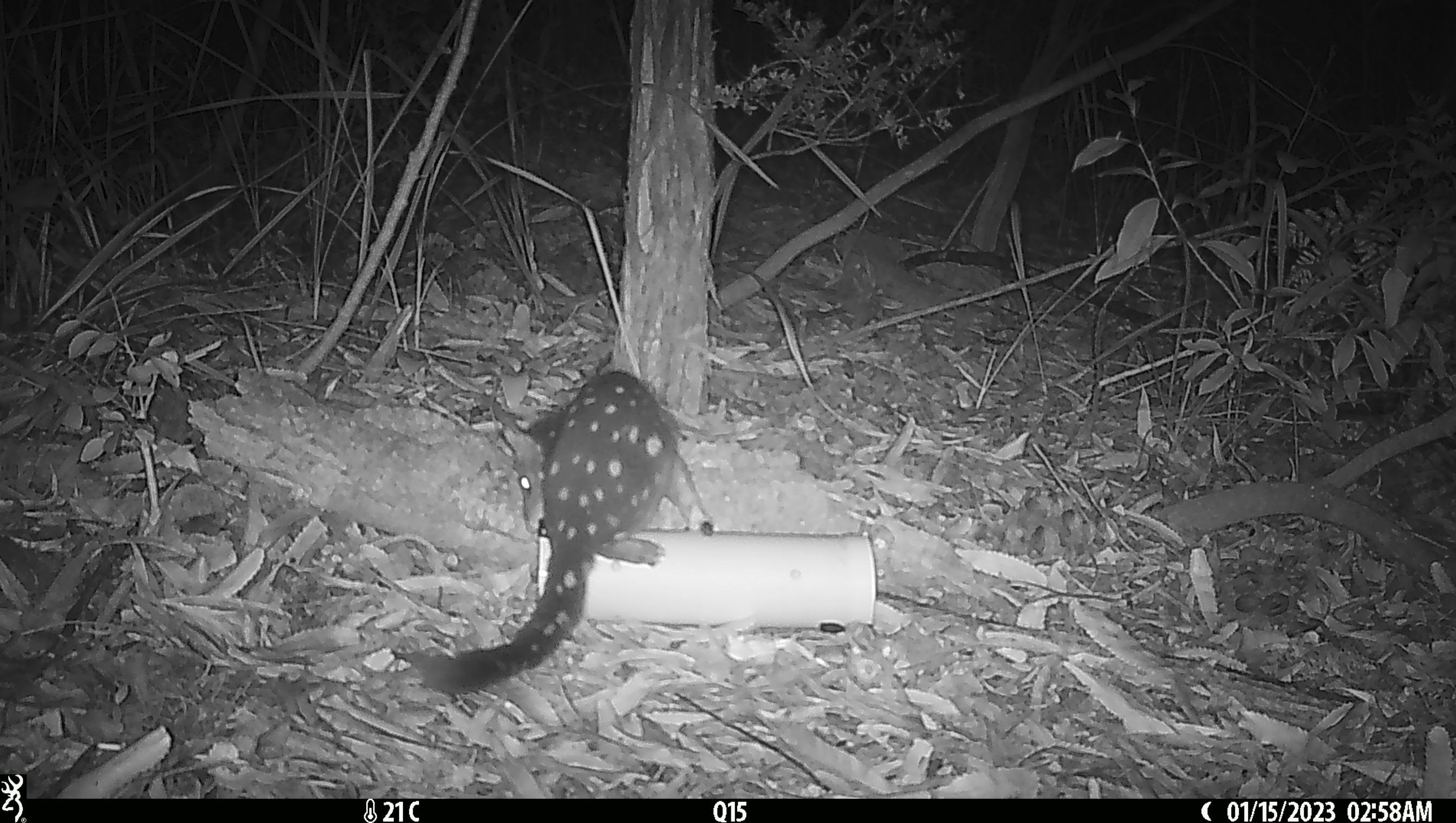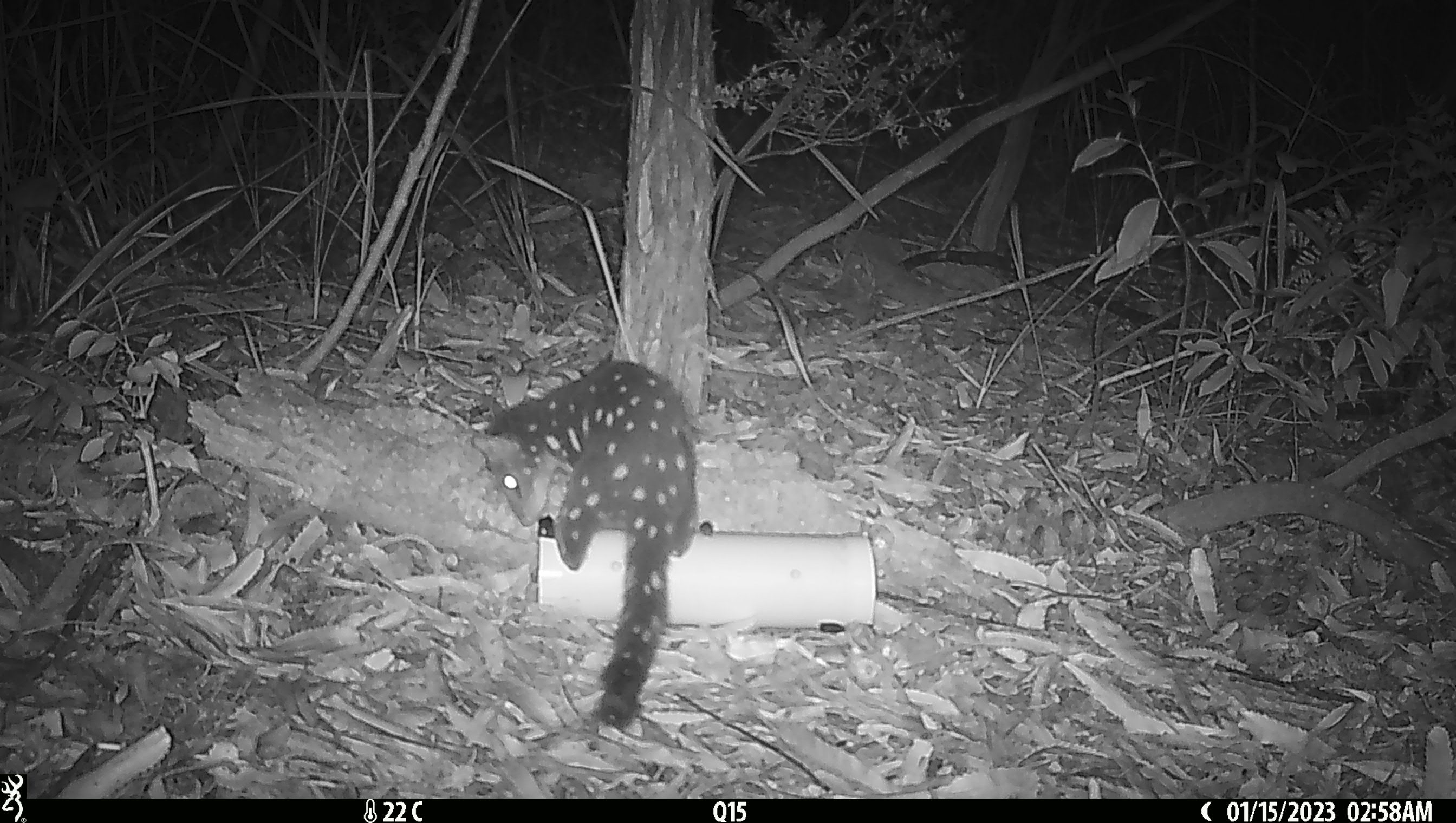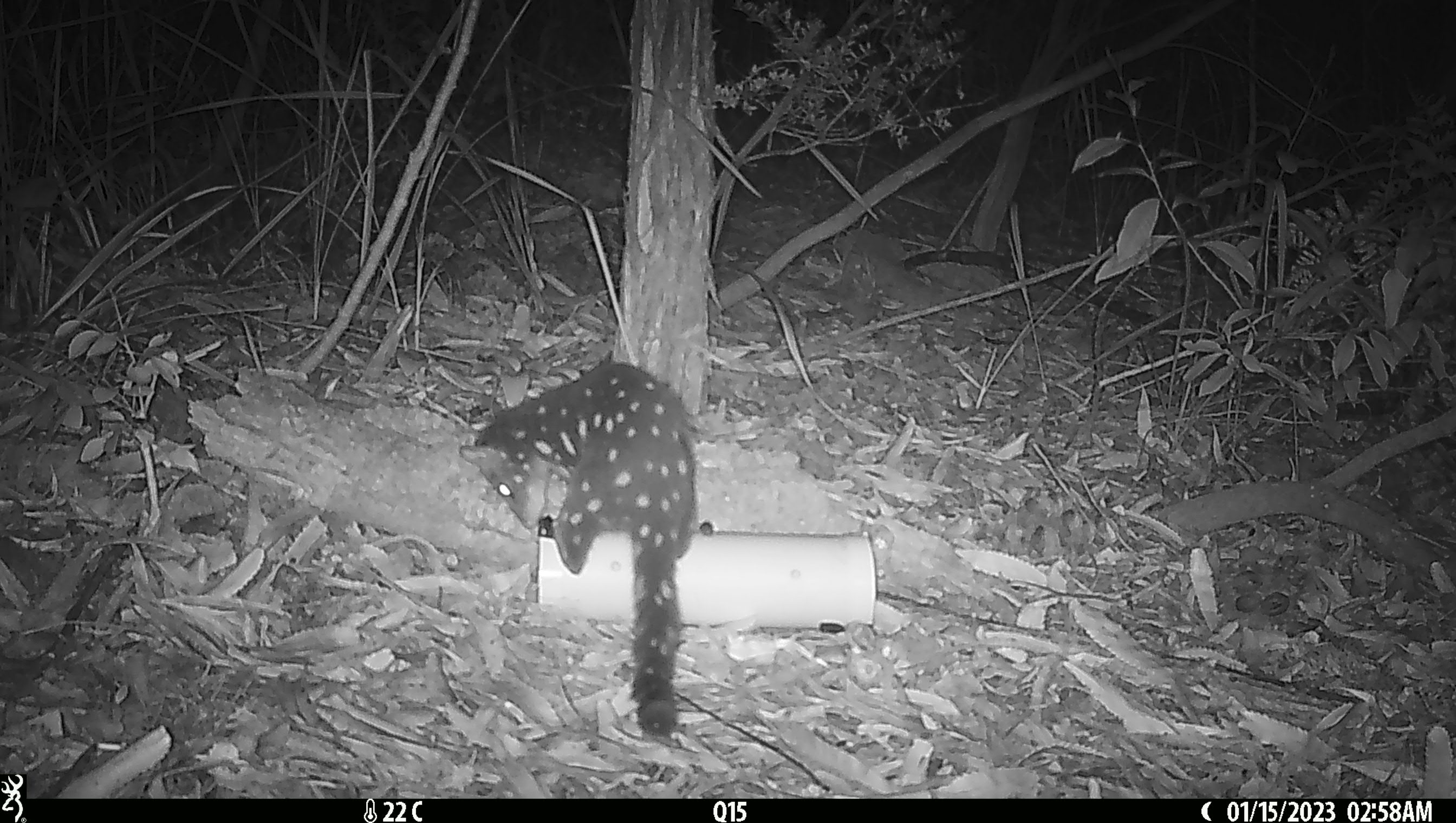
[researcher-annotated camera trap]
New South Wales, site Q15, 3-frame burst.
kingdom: Animalia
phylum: Chordata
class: Mammalia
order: Dasyuromorphia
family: Dasyuridae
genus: Dasyurus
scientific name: Dasyurus maculatus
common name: spotted-tailed quoll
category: quoll